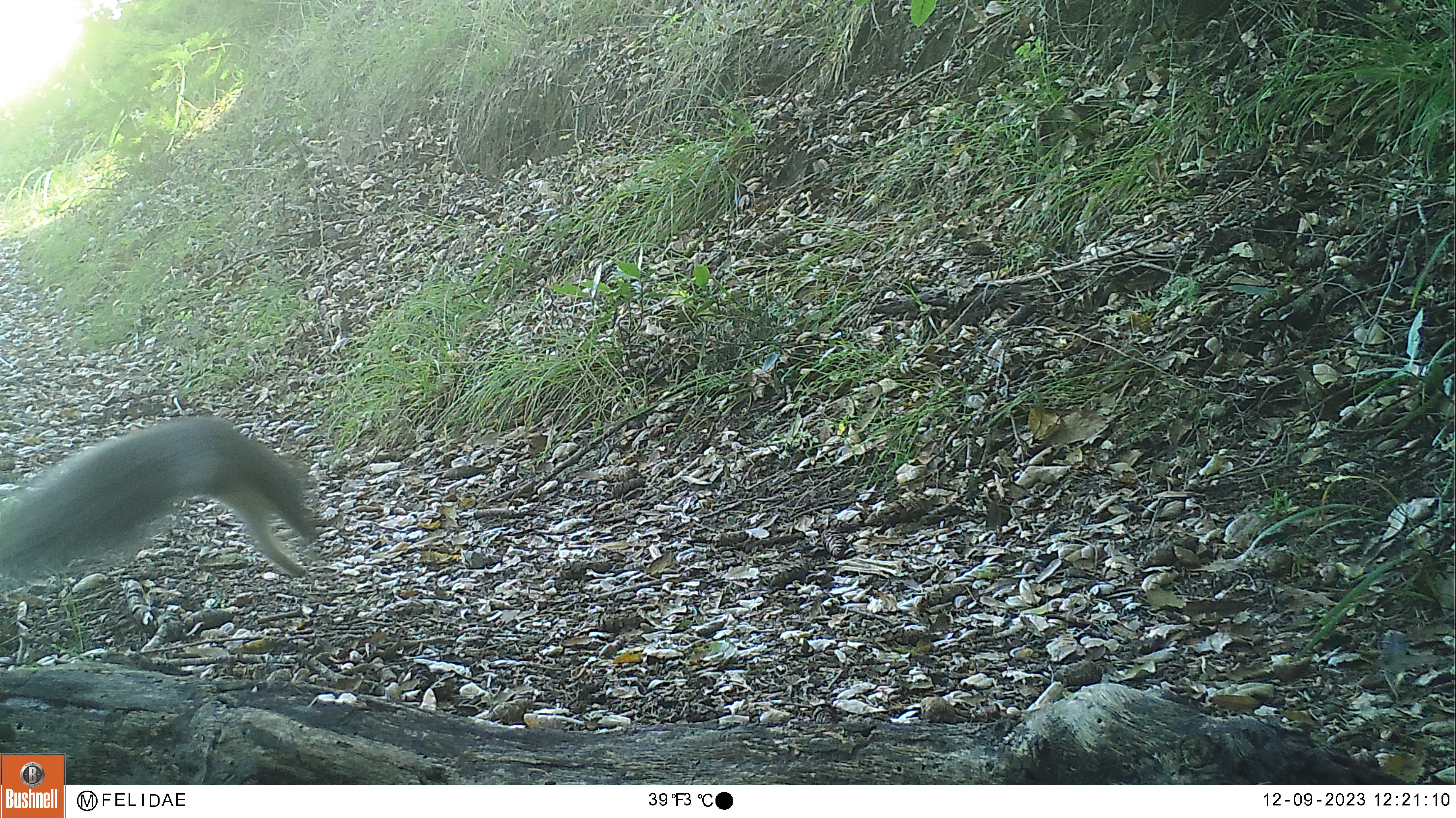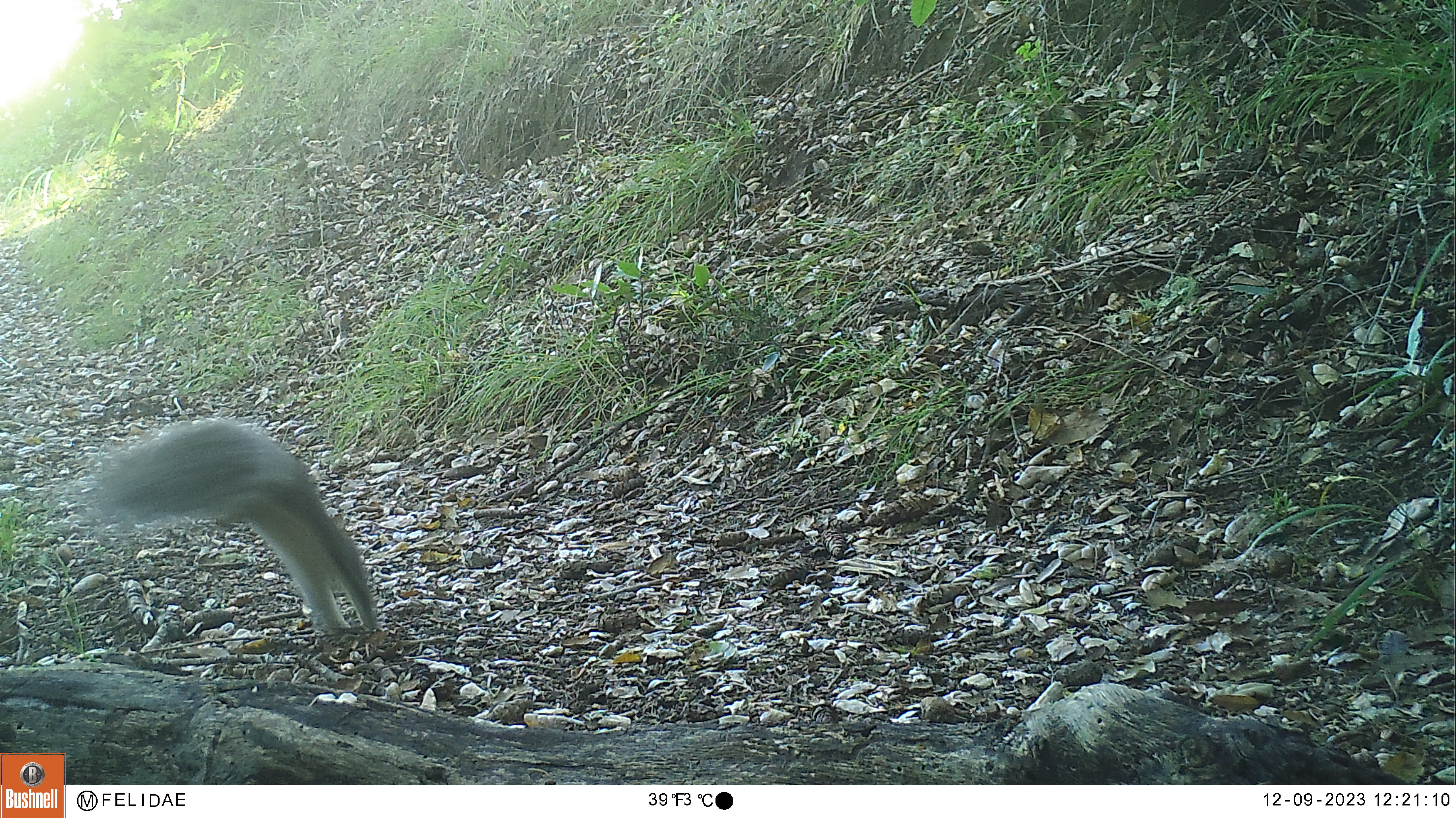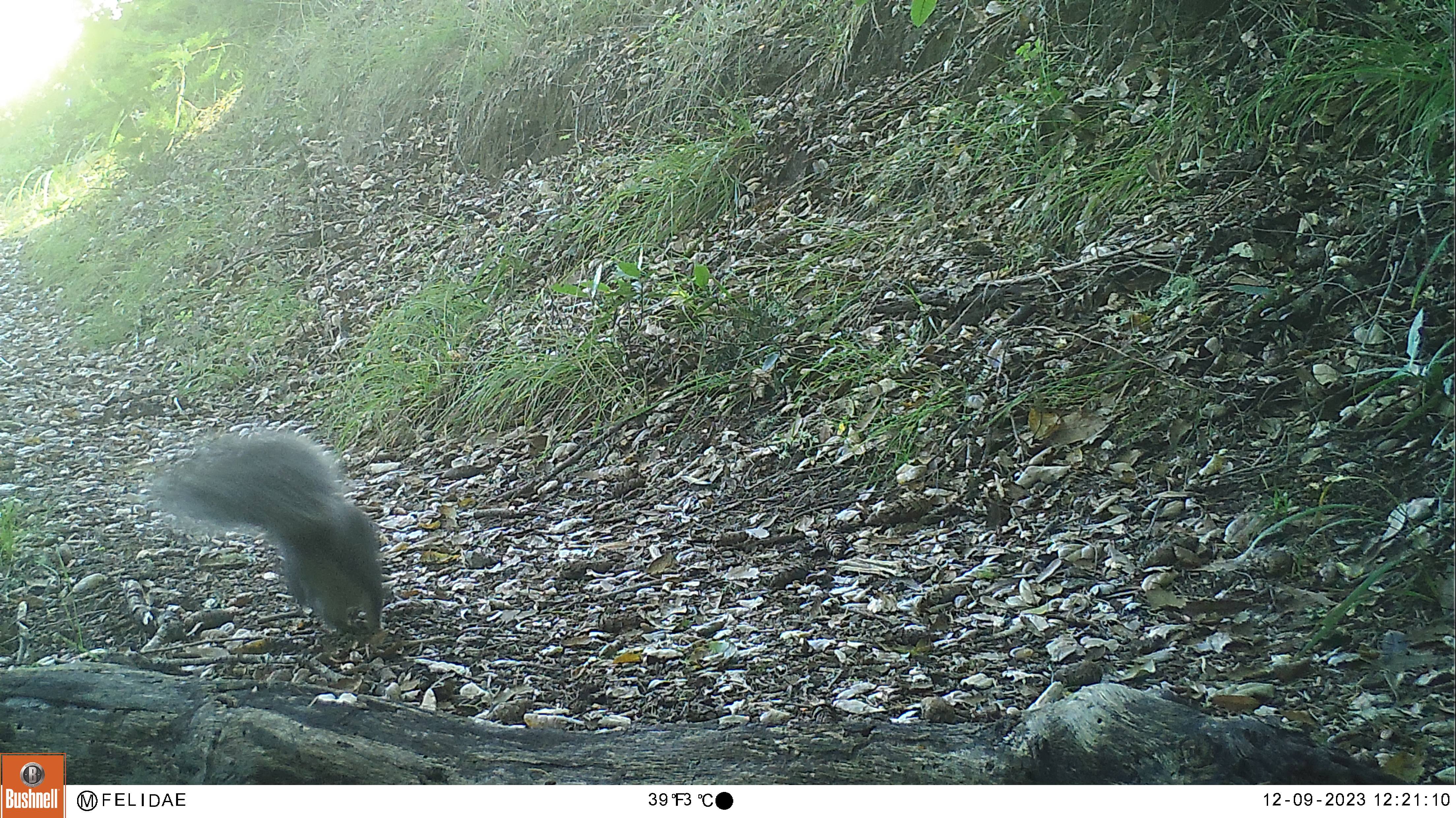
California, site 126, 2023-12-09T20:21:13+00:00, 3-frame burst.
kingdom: Animalia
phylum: Chordata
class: Mammalia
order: Rodentia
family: Sciuridae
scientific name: Sciuridae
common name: squirrel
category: unknown squirrel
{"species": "unknown squirrel (squirrel) (Sciuridae)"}